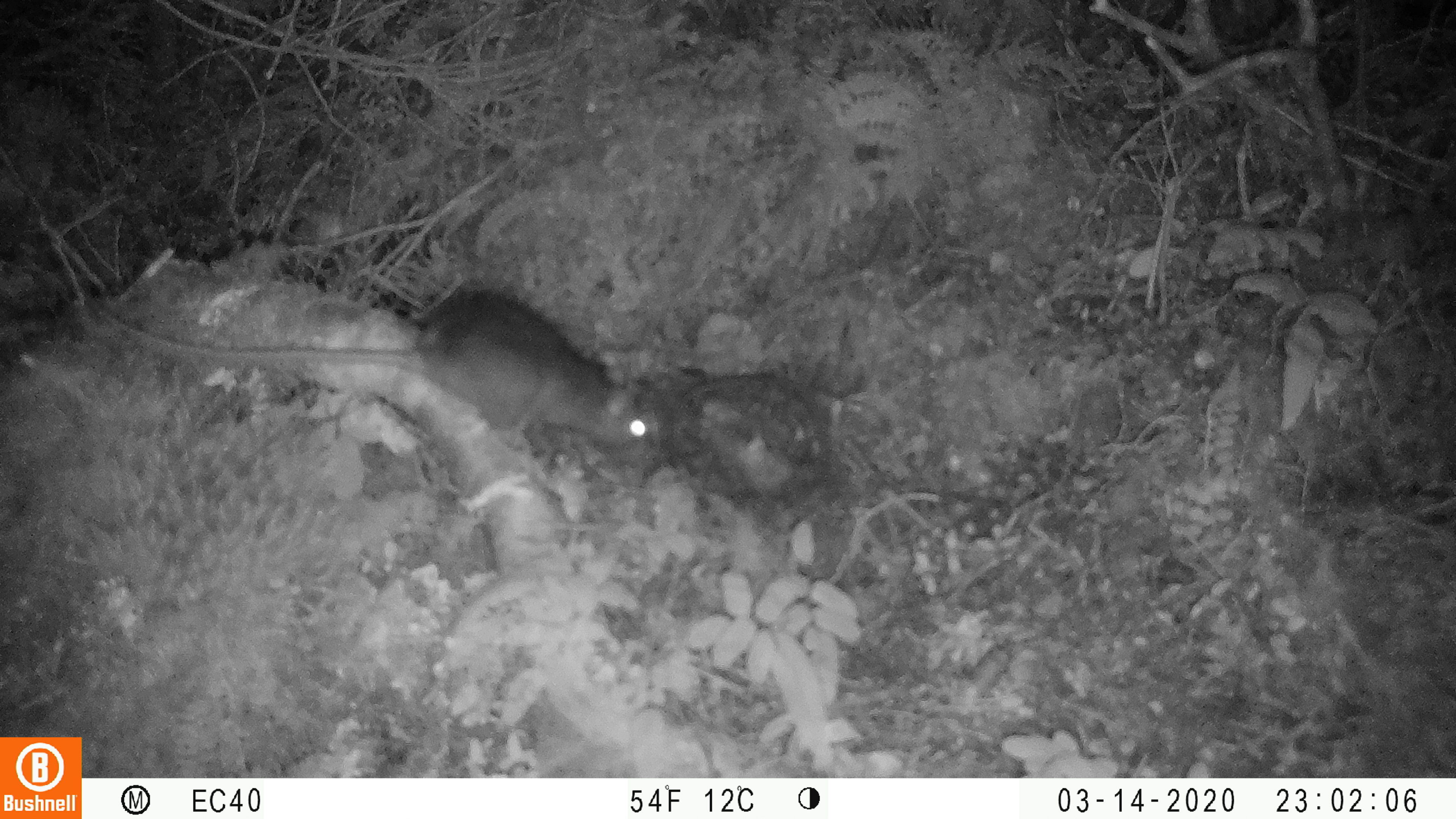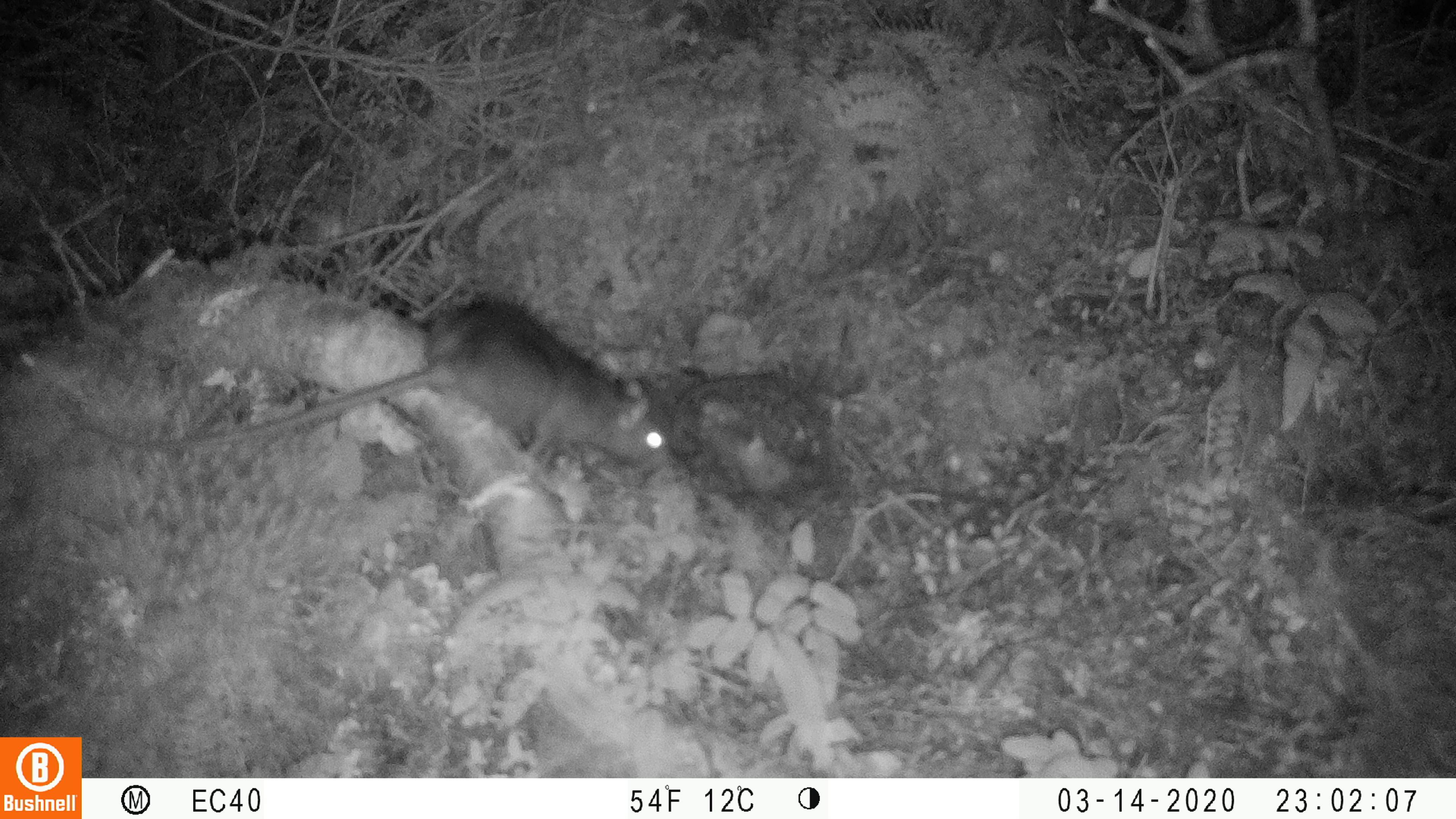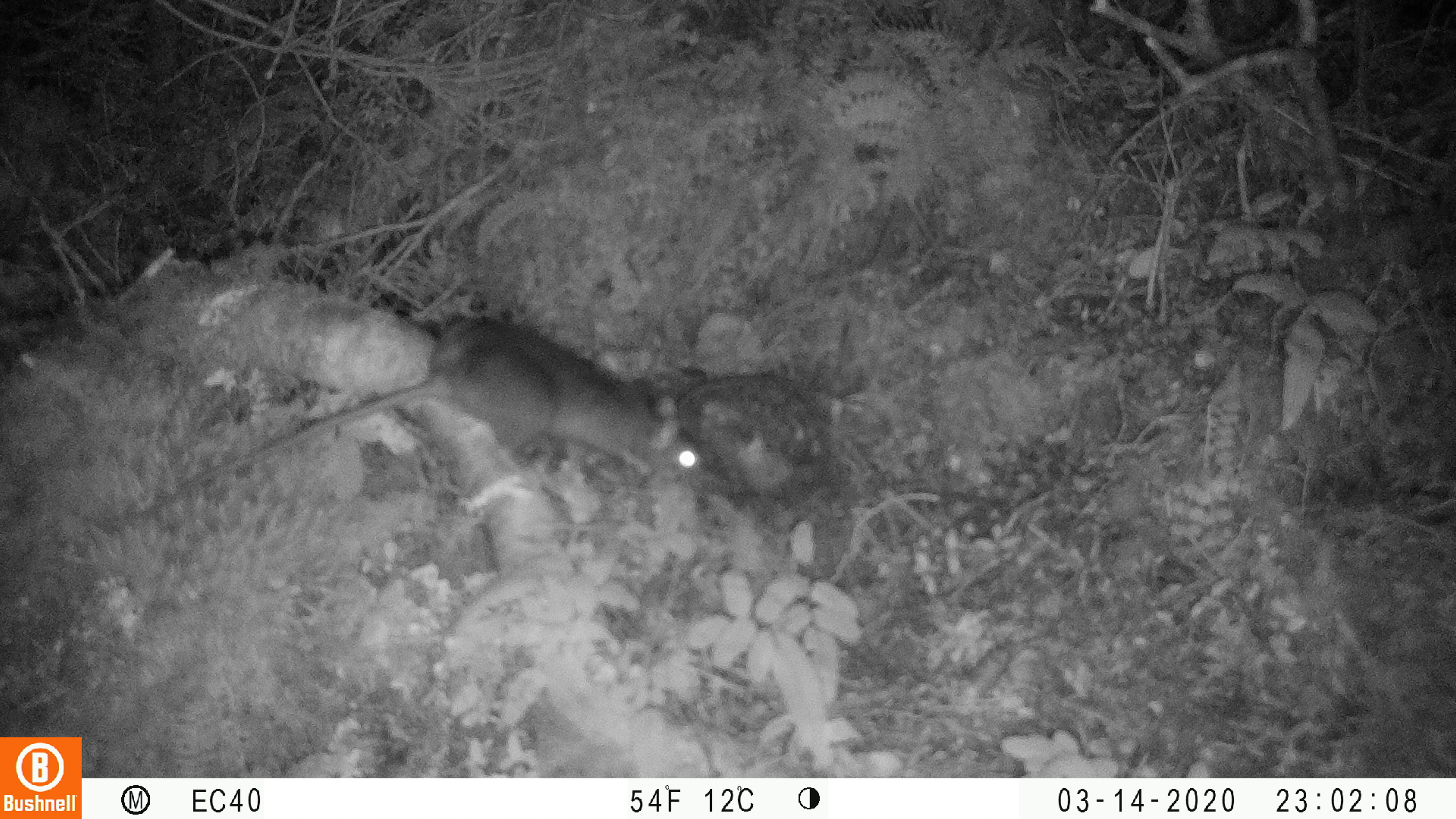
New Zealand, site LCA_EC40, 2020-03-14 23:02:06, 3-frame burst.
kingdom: Animalia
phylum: Chordata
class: Mammalia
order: Rodentia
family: Muridae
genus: Rattus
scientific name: Rattus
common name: rat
Rat (Rattus).